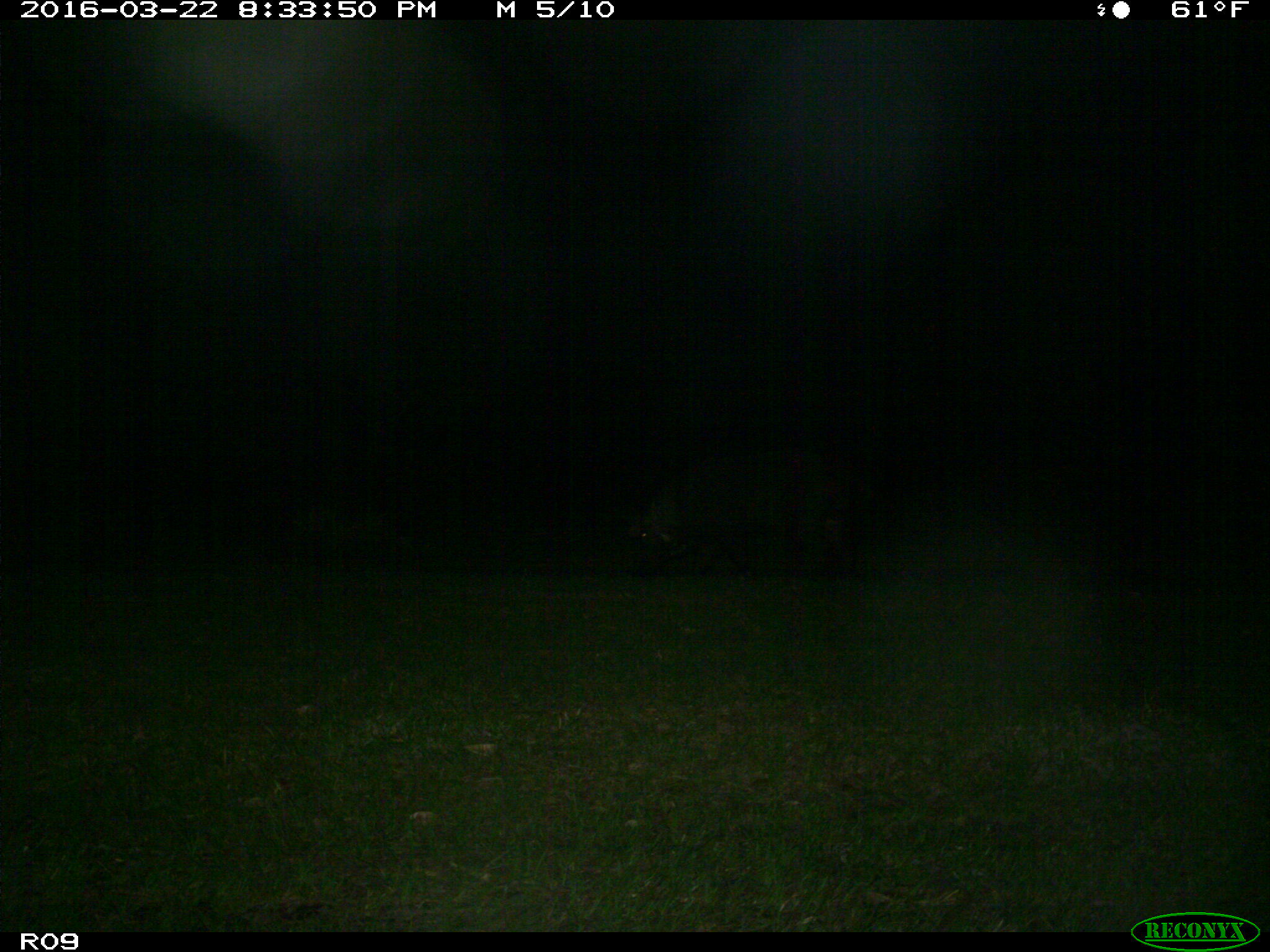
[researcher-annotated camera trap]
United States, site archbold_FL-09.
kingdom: Animalia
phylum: Chordata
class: Mammalia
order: Artiodactyla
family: Suidae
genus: Sus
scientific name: Sus scrofa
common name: wild boar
Sus scrofa (wild boar).